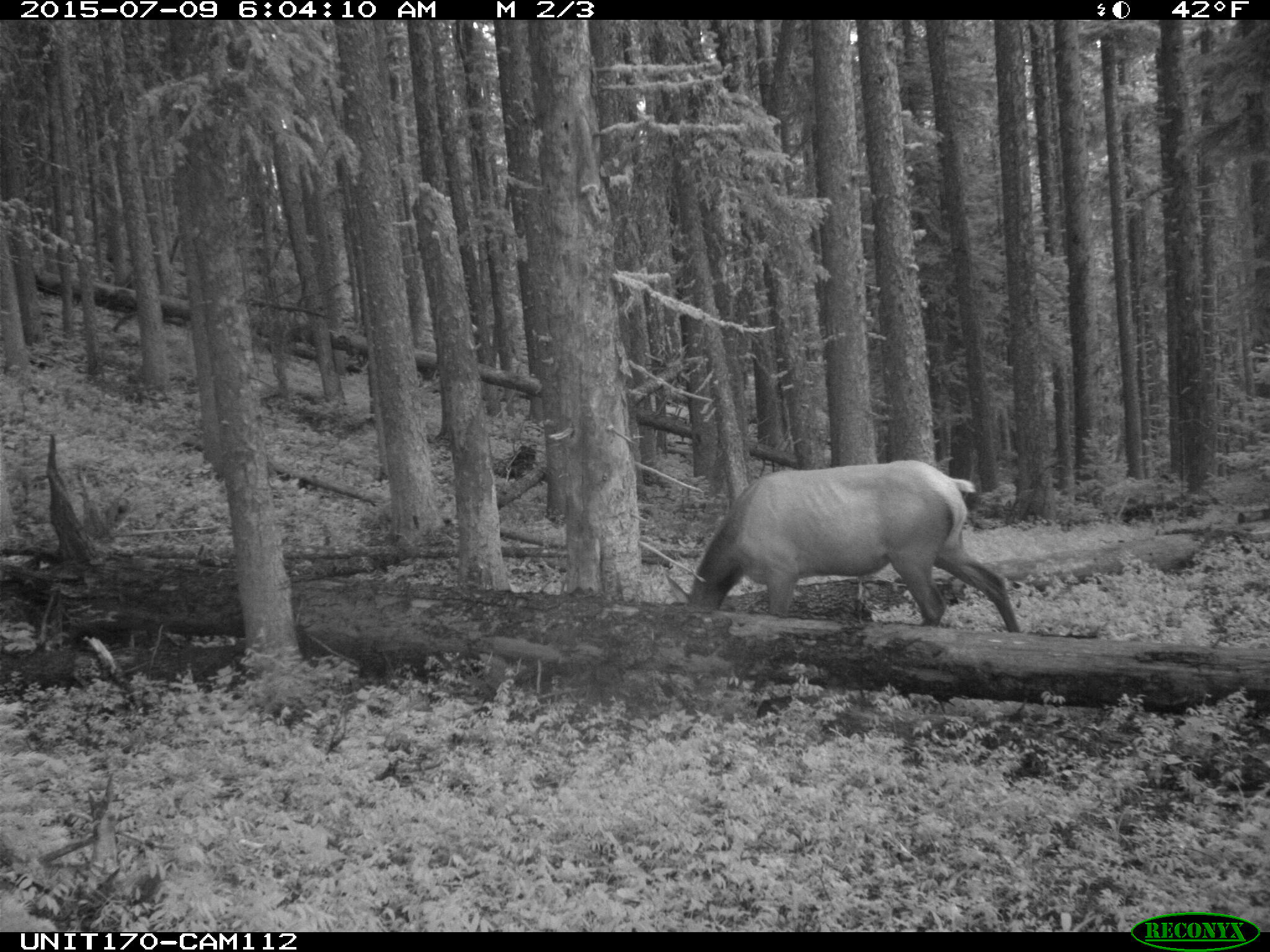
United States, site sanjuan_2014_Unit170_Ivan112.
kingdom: Animalia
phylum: Chordata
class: Mammalia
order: Artiodactyla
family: Cervidae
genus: Cervus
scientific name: Cervus elaphus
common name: red deer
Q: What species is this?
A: Cervus elaphus (red deer).